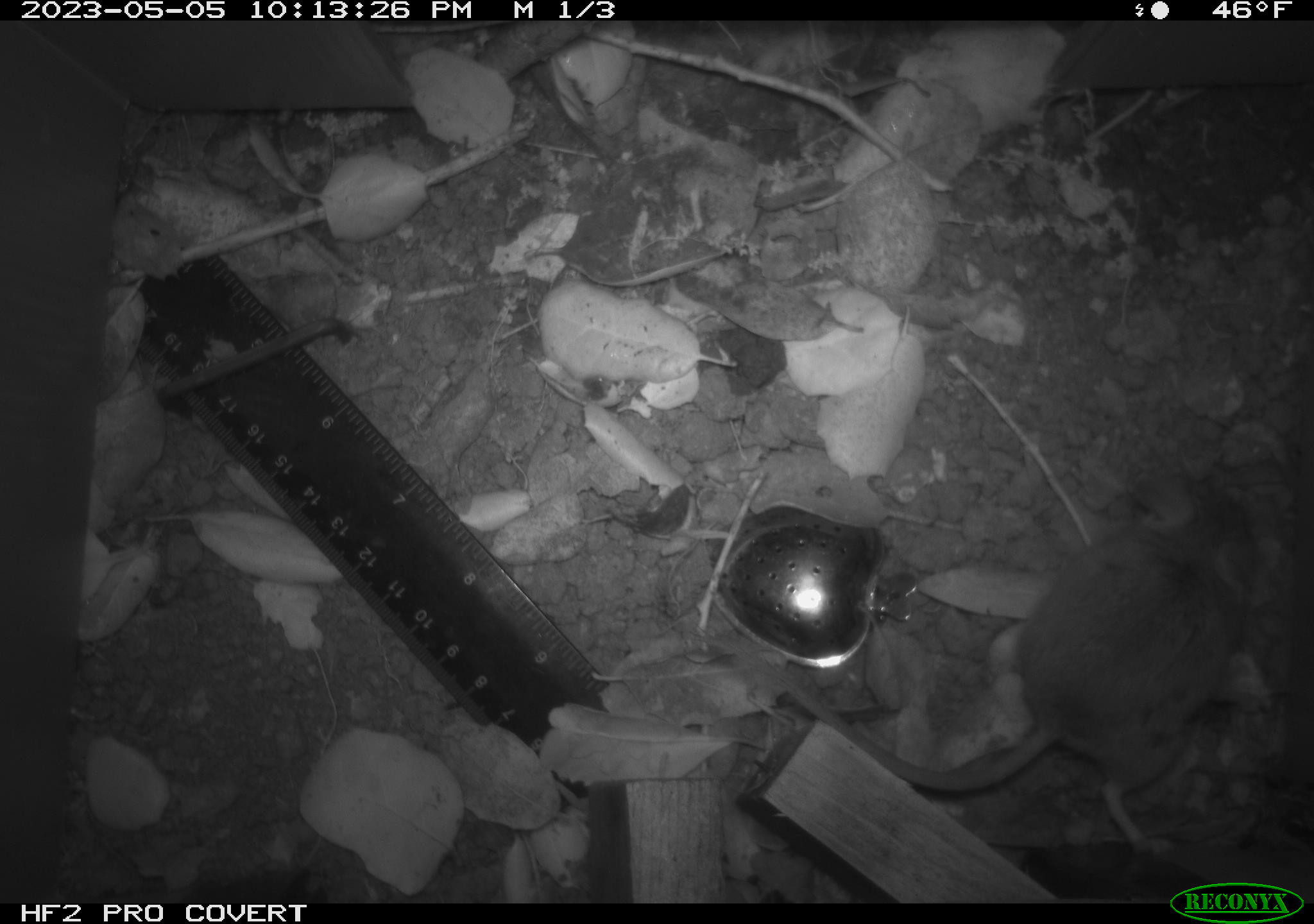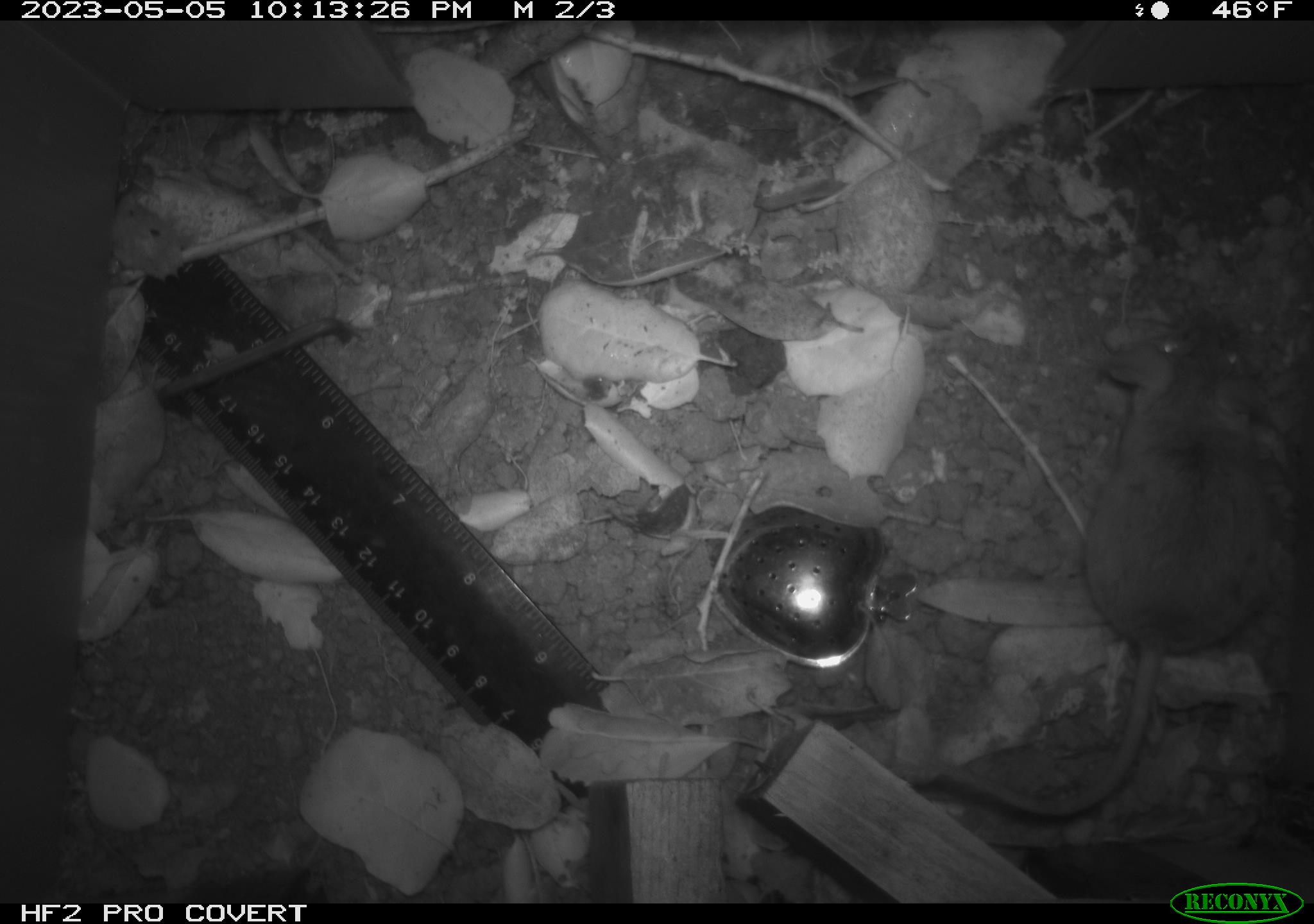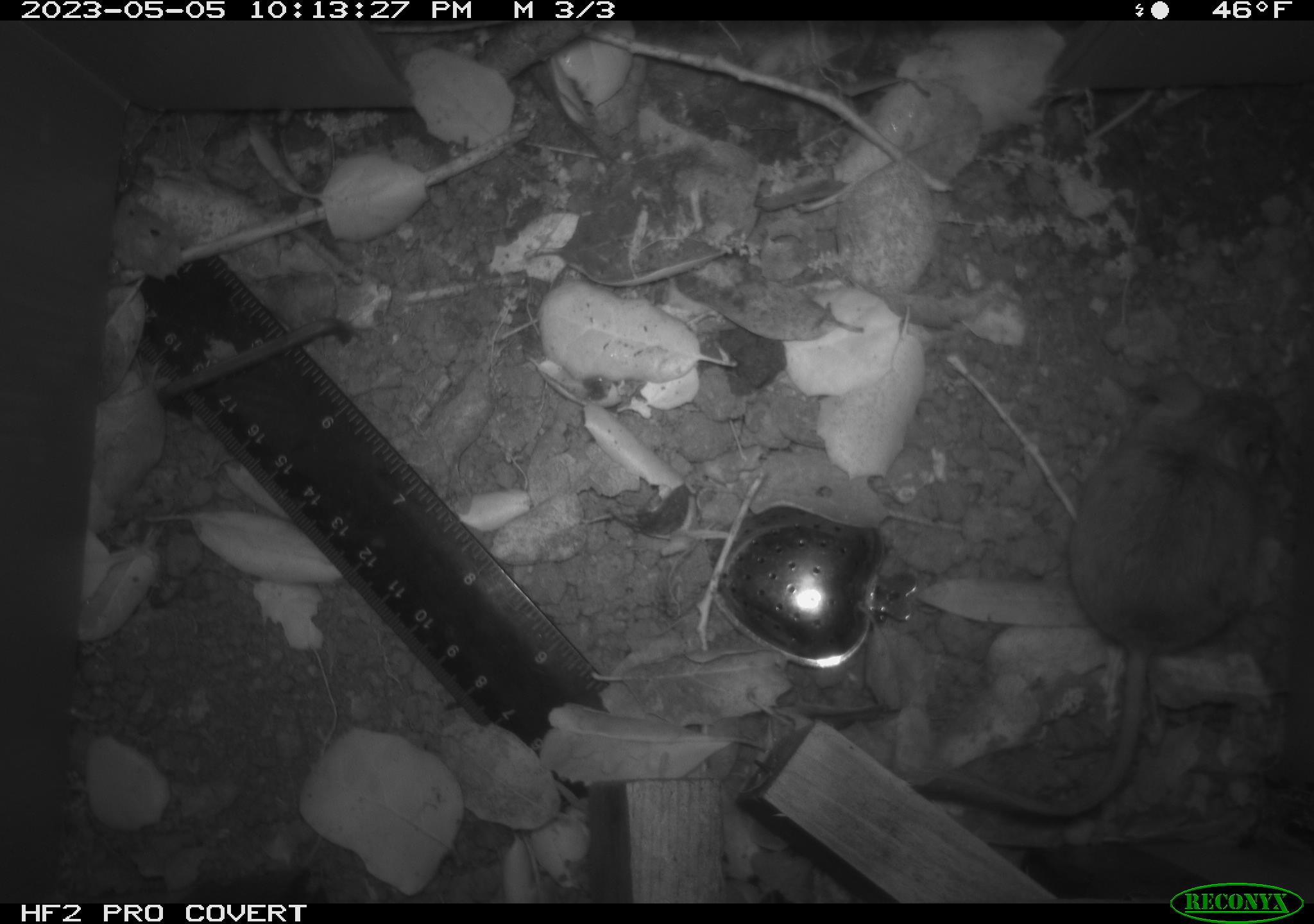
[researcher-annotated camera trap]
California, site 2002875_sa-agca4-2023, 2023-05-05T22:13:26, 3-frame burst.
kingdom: Animalia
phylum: Chordata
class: Mammalia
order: Rodentia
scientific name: Rodentia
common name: mouse species